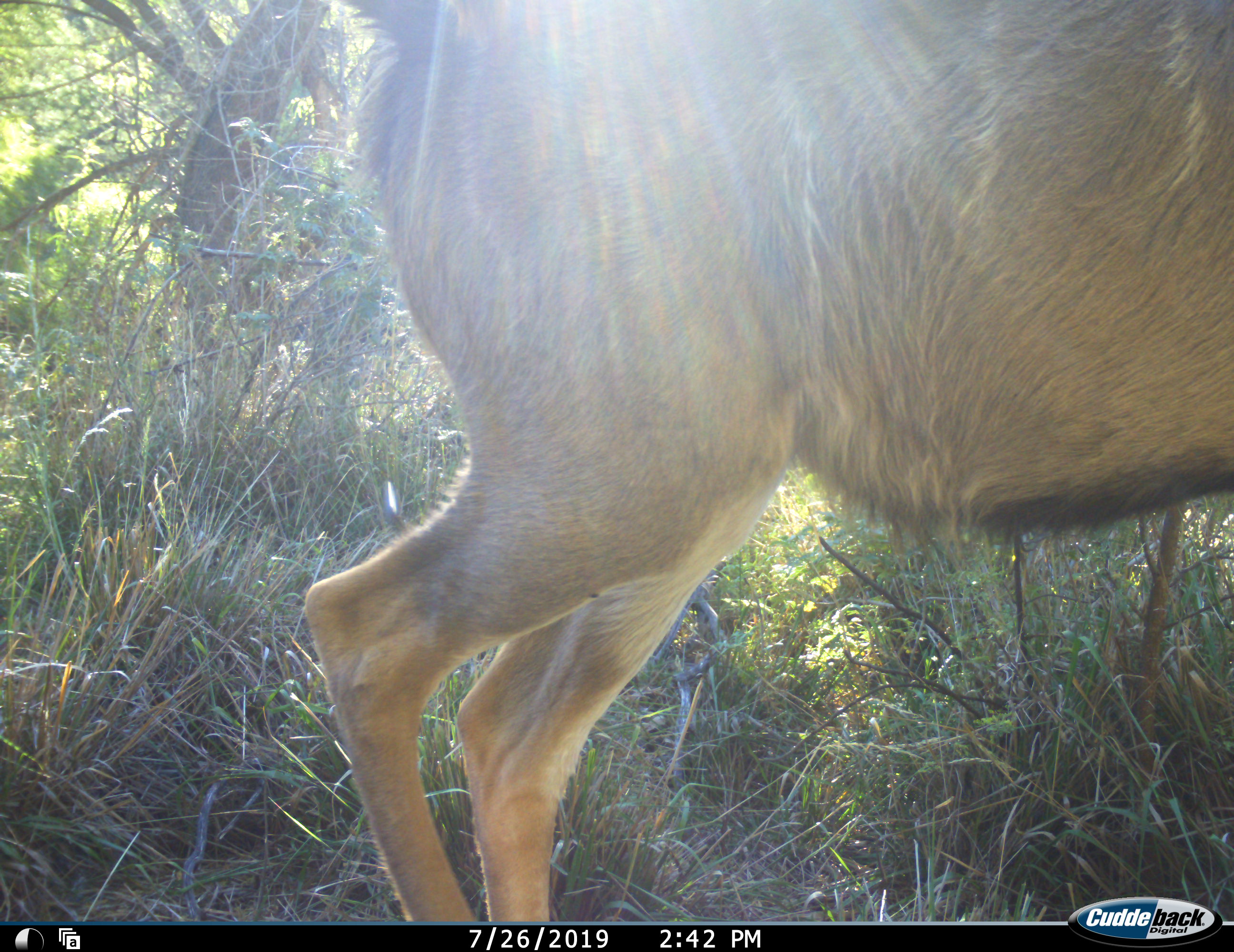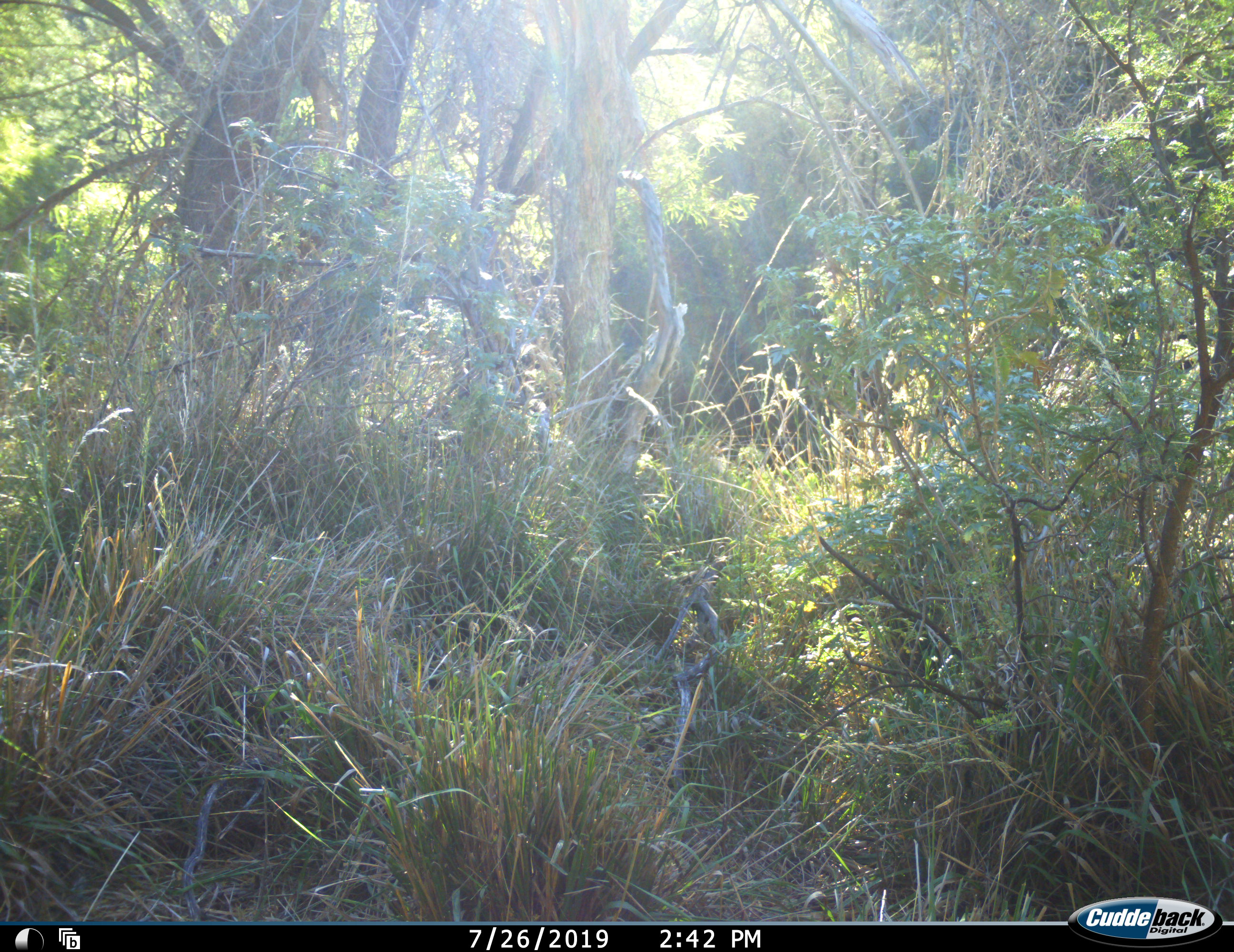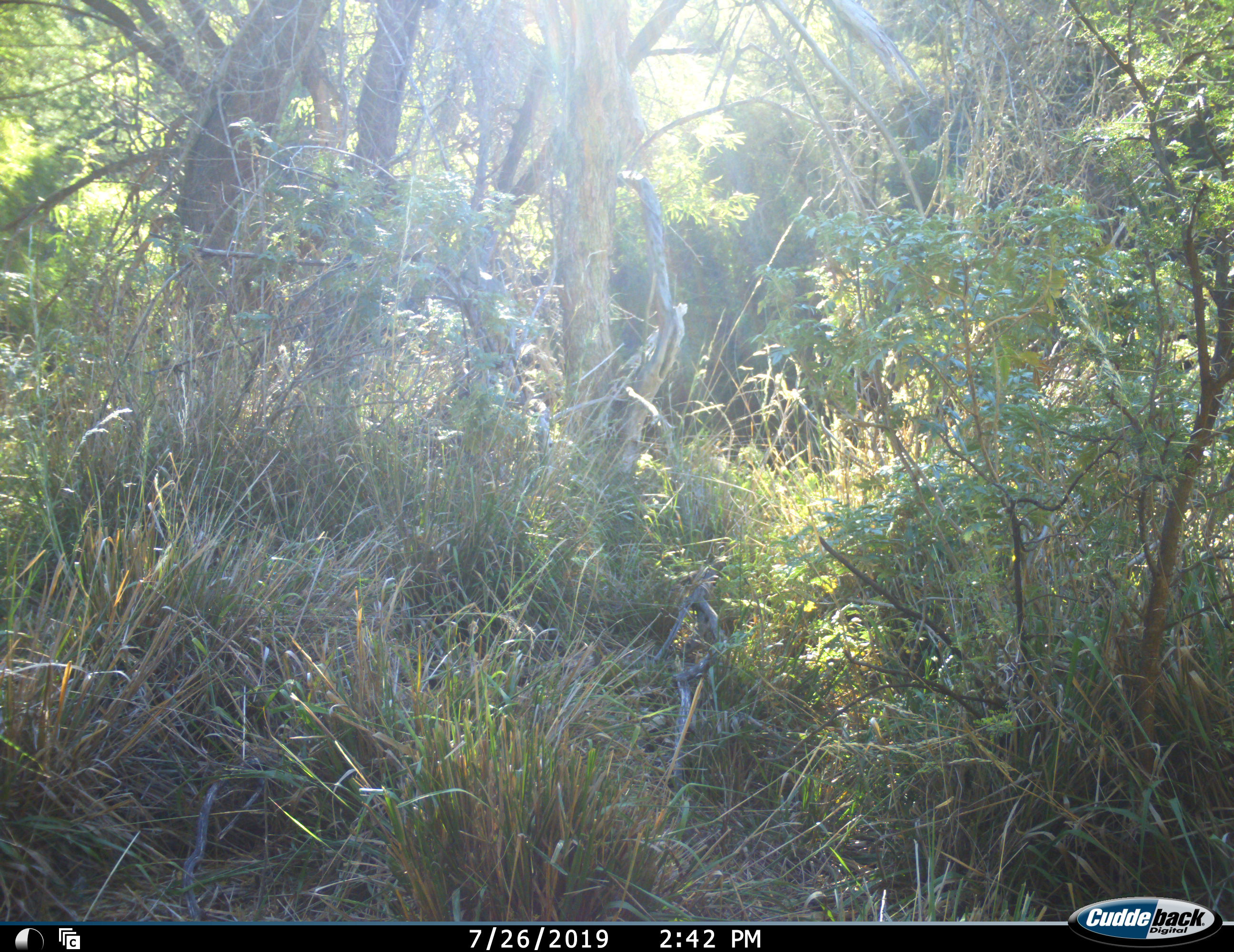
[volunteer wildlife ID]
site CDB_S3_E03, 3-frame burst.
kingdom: Animalia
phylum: Chordata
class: Mammalia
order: Artiodactyla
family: Bovidae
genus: Tragelaphus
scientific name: Tragelaphus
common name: kudu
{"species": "kudu (Tragelaphus)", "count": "1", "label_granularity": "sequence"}